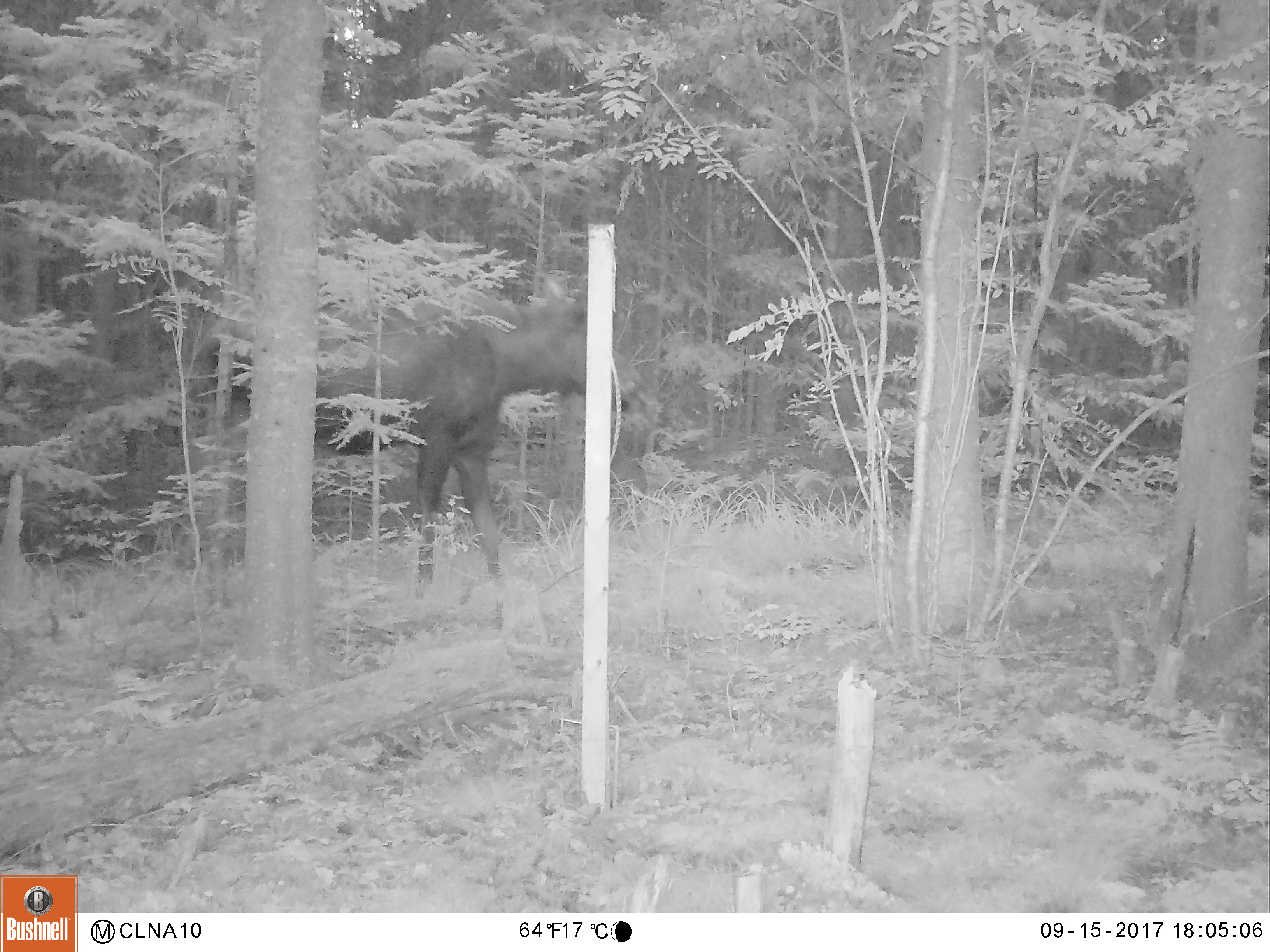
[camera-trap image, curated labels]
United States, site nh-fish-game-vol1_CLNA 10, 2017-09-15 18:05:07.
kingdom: Animalia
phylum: Chordata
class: Mammalia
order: Artiodactyla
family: Cervidae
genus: Alces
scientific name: Alces alces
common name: moose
Moose (Alces alces).